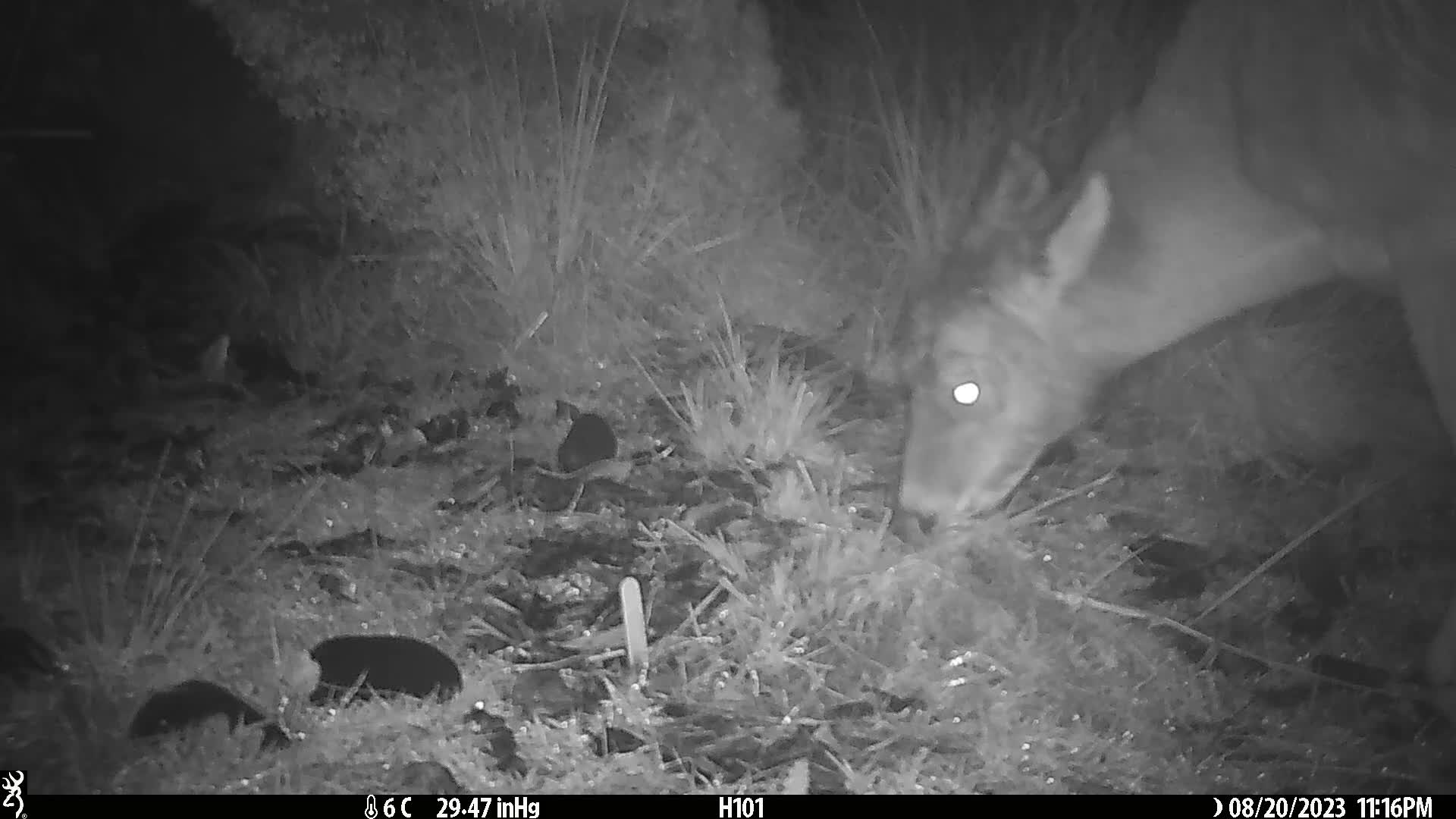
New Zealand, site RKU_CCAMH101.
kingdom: Animalia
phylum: Chordata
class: Mammalia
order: Artiodactyla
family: Cervidae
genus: Odocoileus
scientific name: Odocoileus virginianus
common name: white-tailed deer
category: white tailed deer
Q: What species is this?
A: White tailed deer (white-tailed deer) (Odocoileus virginianus).